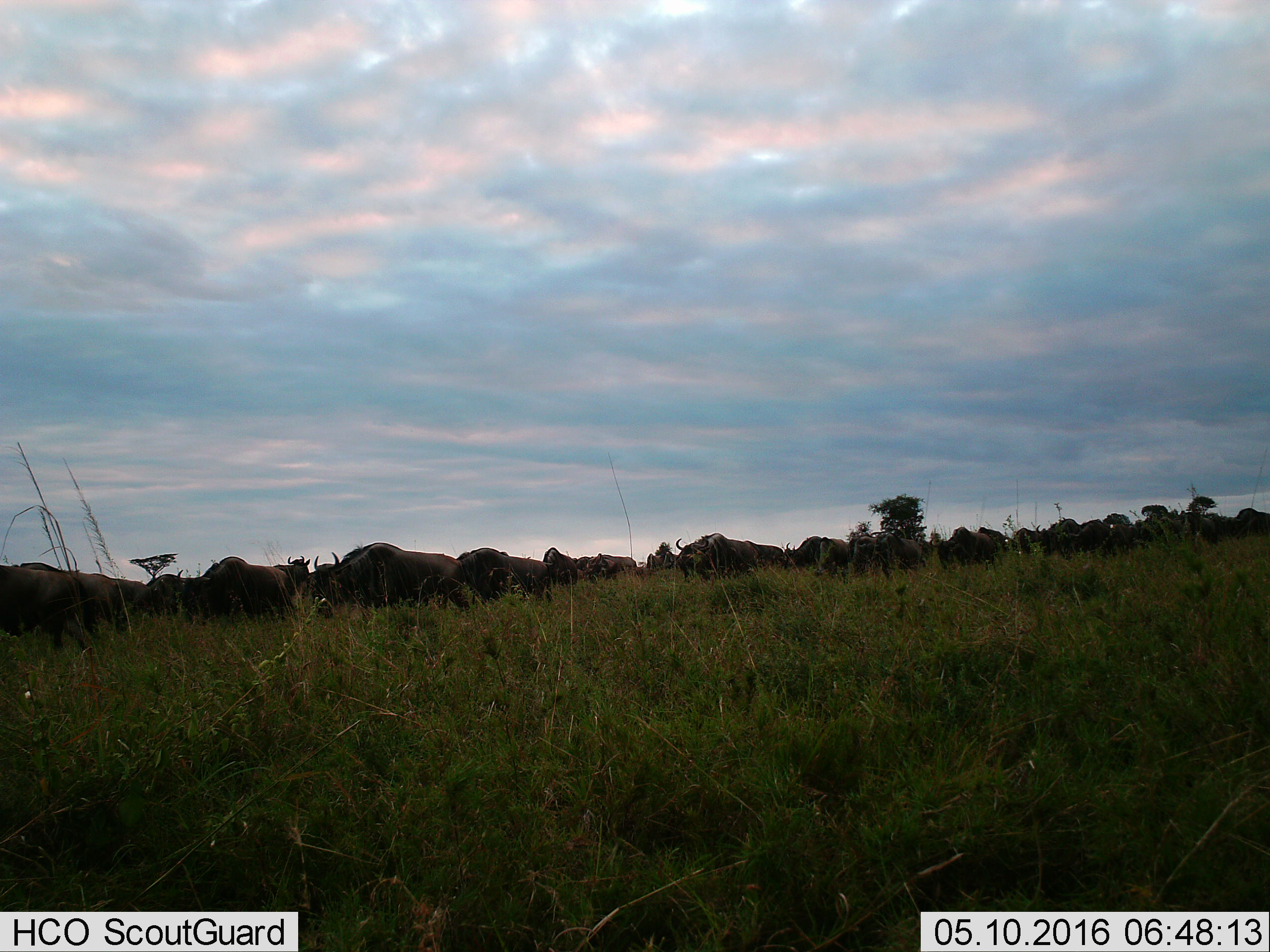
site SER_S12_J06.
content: unidentified animal